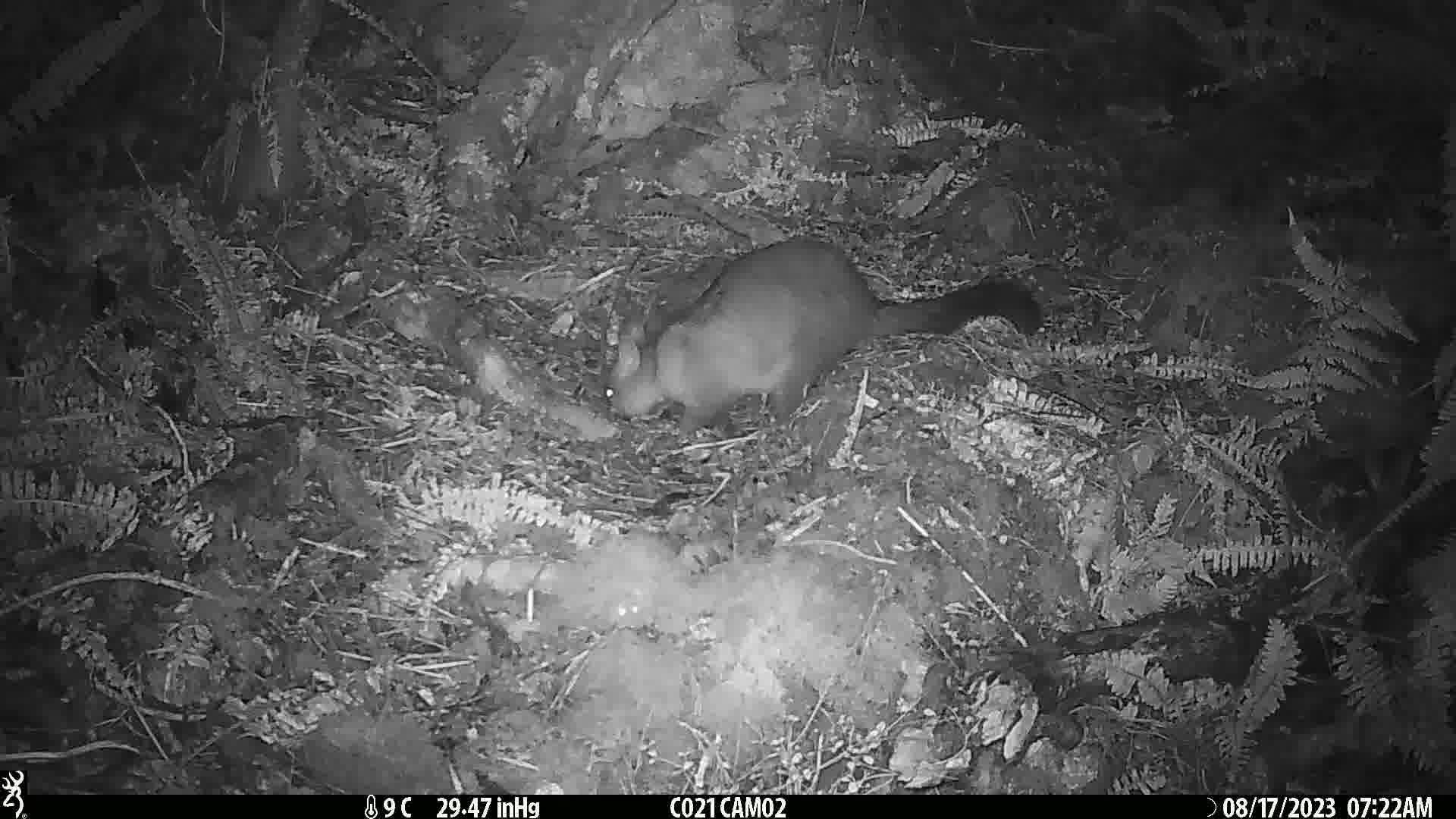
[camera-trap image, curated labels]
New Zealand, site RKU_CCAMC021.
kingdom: Animalia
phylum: Chordata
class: Mammalia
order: Diprotodontia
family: Phalangeridae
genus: Trichosurus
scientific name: Trichosurus vulpecula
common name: common brushtail possum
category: possum